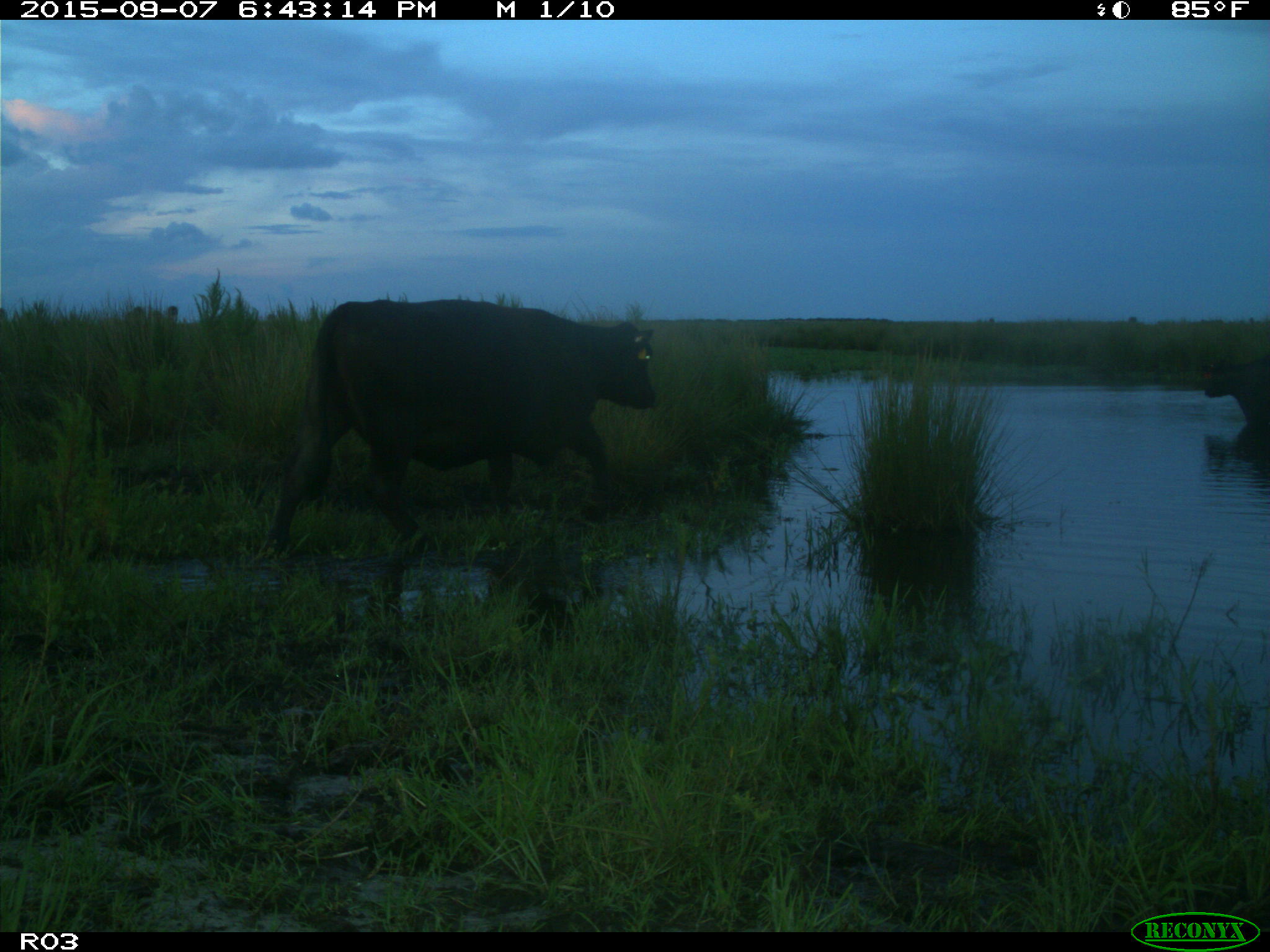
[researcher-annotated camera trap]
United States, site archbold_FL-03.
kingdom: Animalia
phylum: Chordata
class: Mammalia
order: Artiodactyla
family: Bovidae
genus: Bos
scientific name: Bos taurus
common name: domestic cow